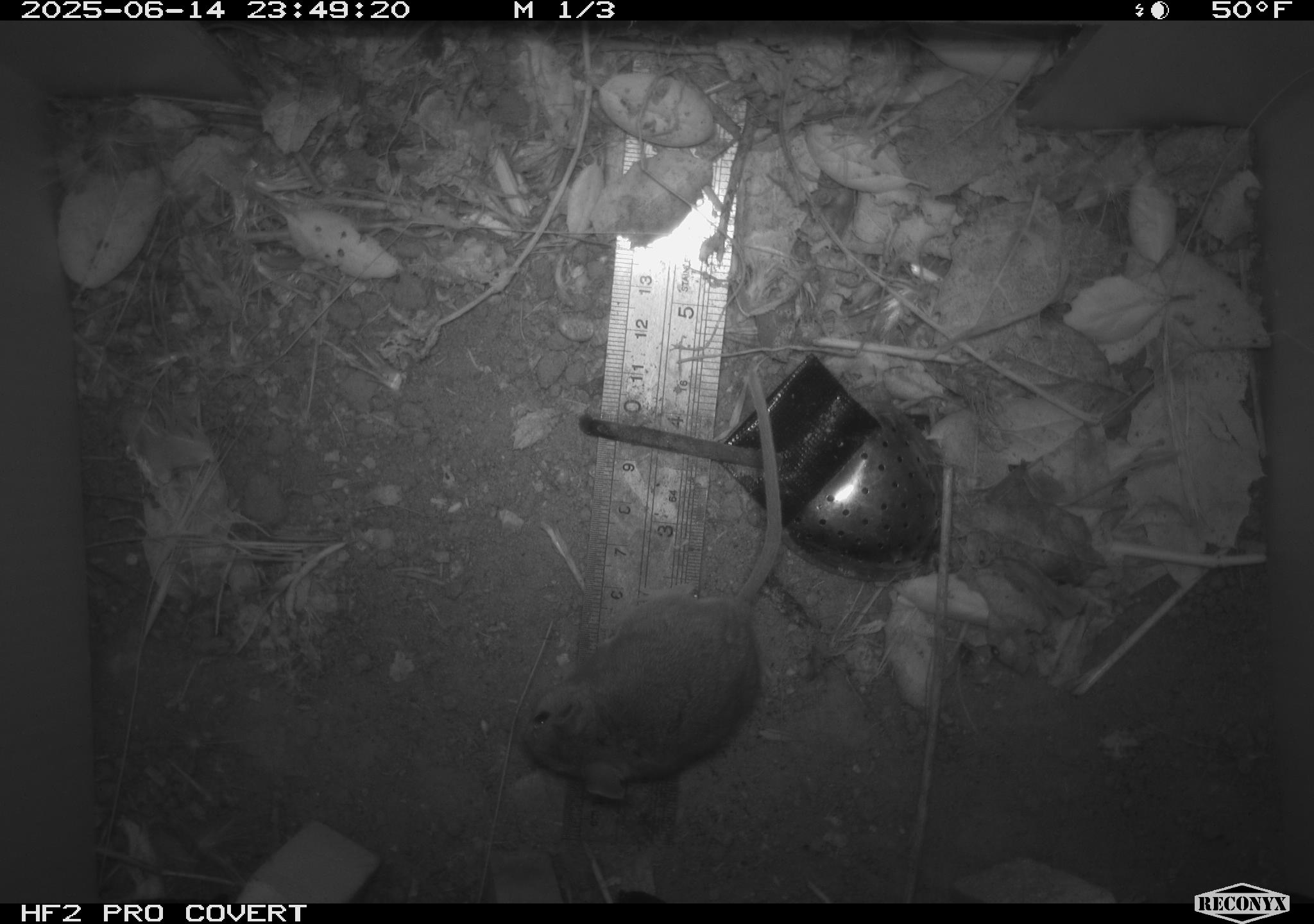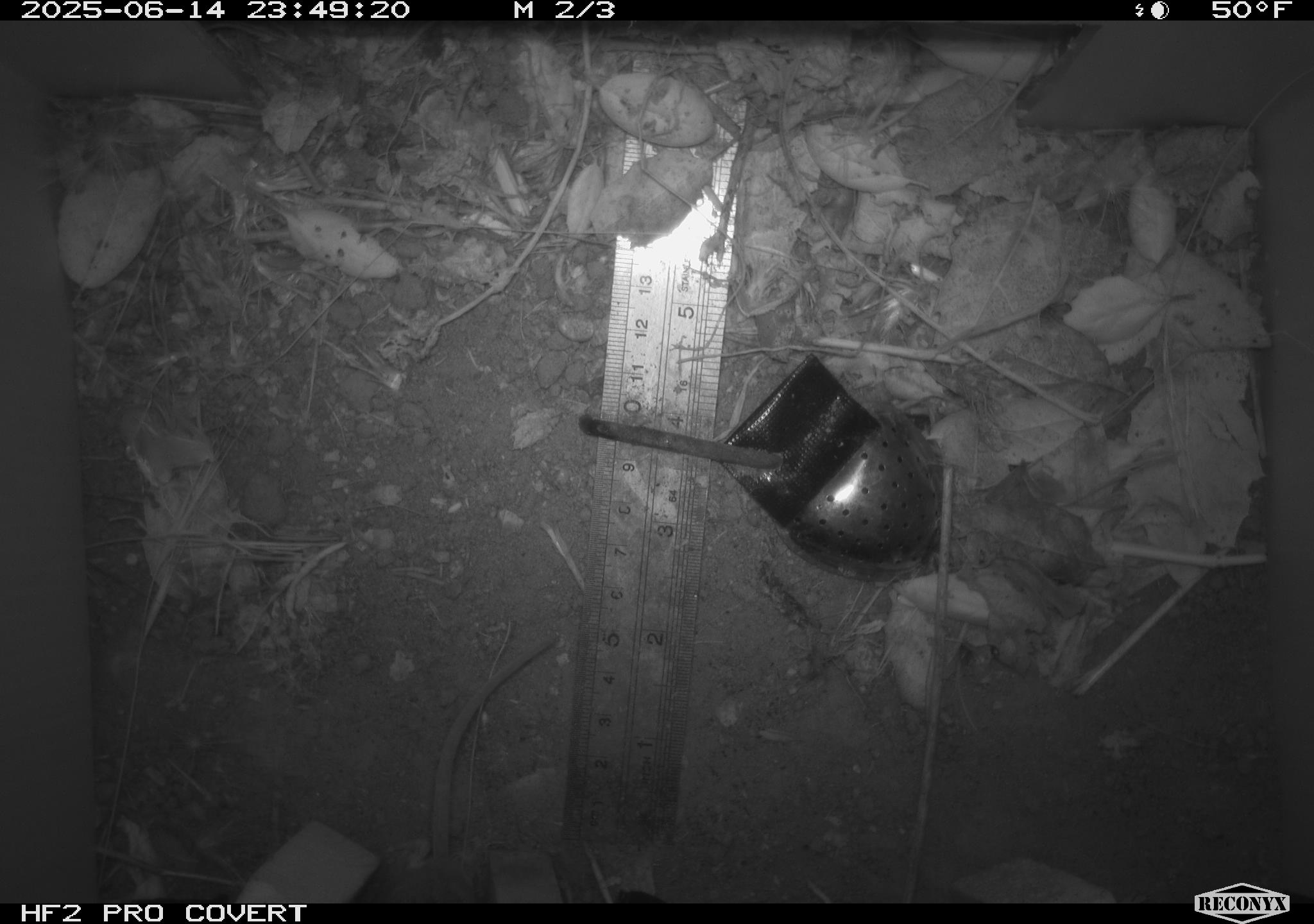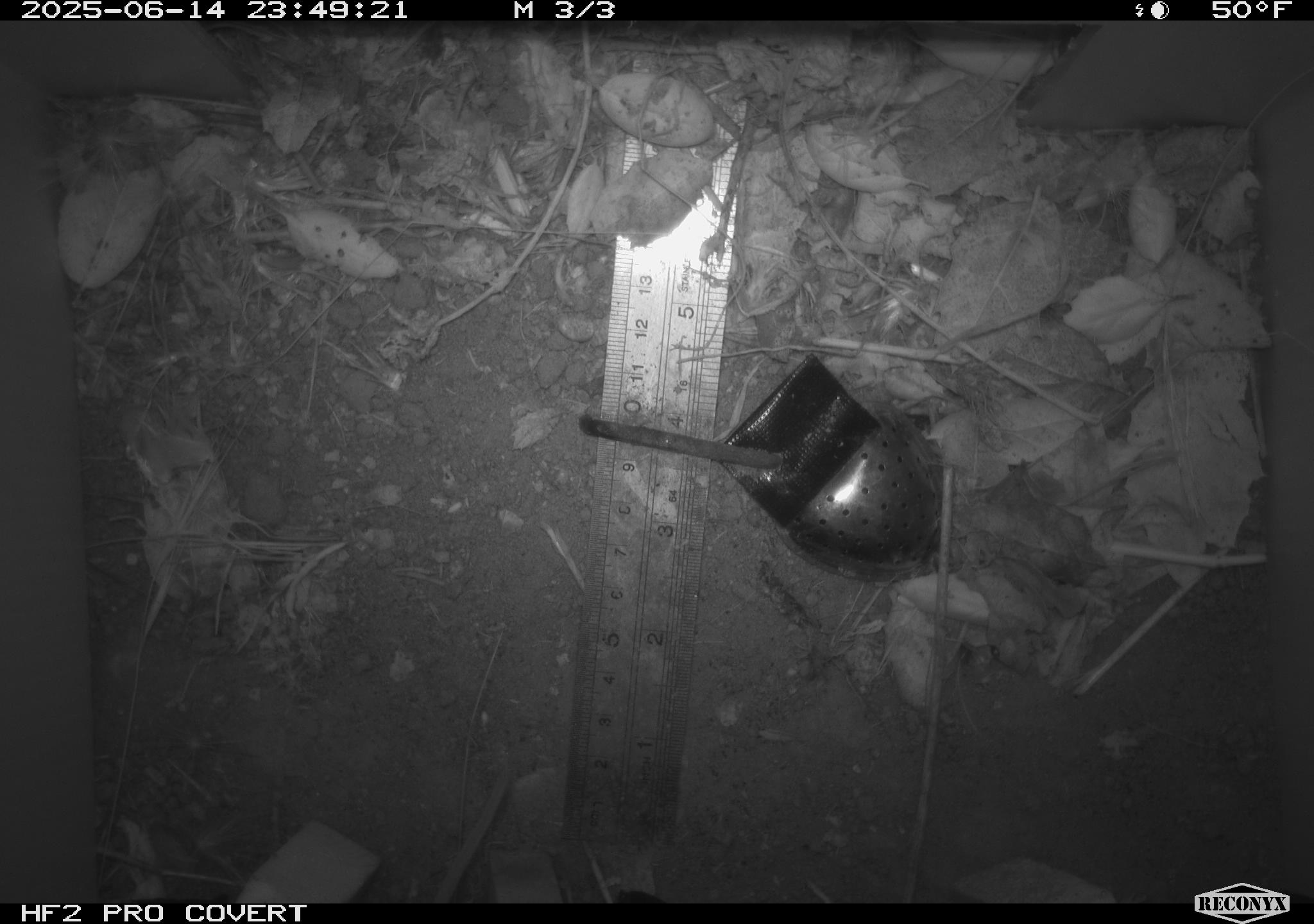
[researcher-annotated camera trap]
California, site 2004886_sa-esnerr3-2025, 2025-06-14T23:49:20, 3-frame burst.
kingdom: Animalia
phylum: Chordata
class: Mammalia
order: Rodentia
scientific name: Rodentia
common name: rodent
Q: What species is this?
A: Rodent (Rodentia).